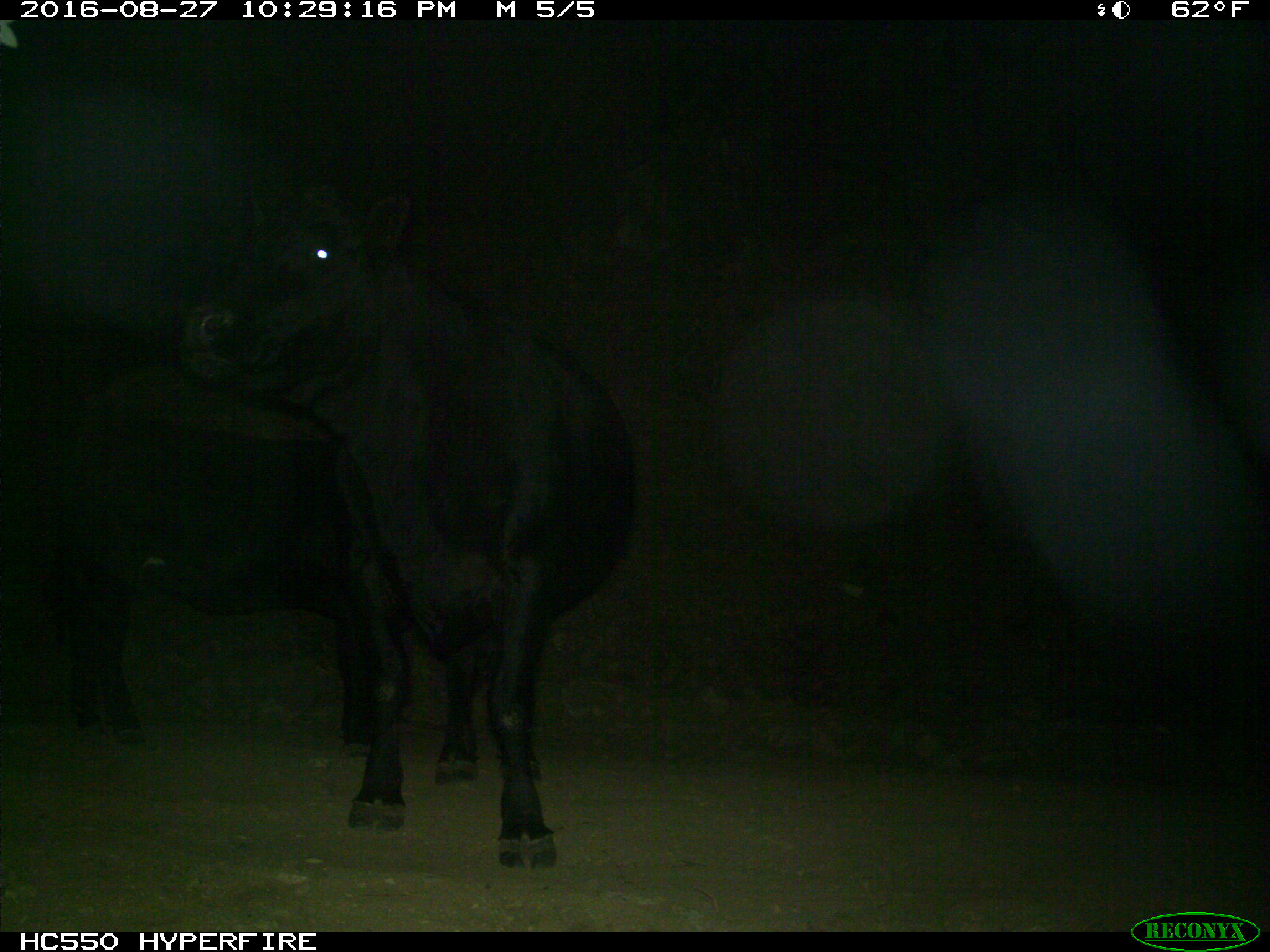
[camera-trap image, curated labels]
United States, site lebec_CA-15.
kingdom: Animalia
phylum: Chordata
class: Mammalia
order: Artiodactyla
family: Bovidae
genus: Bos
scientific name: Bos taurus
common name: domestic cow